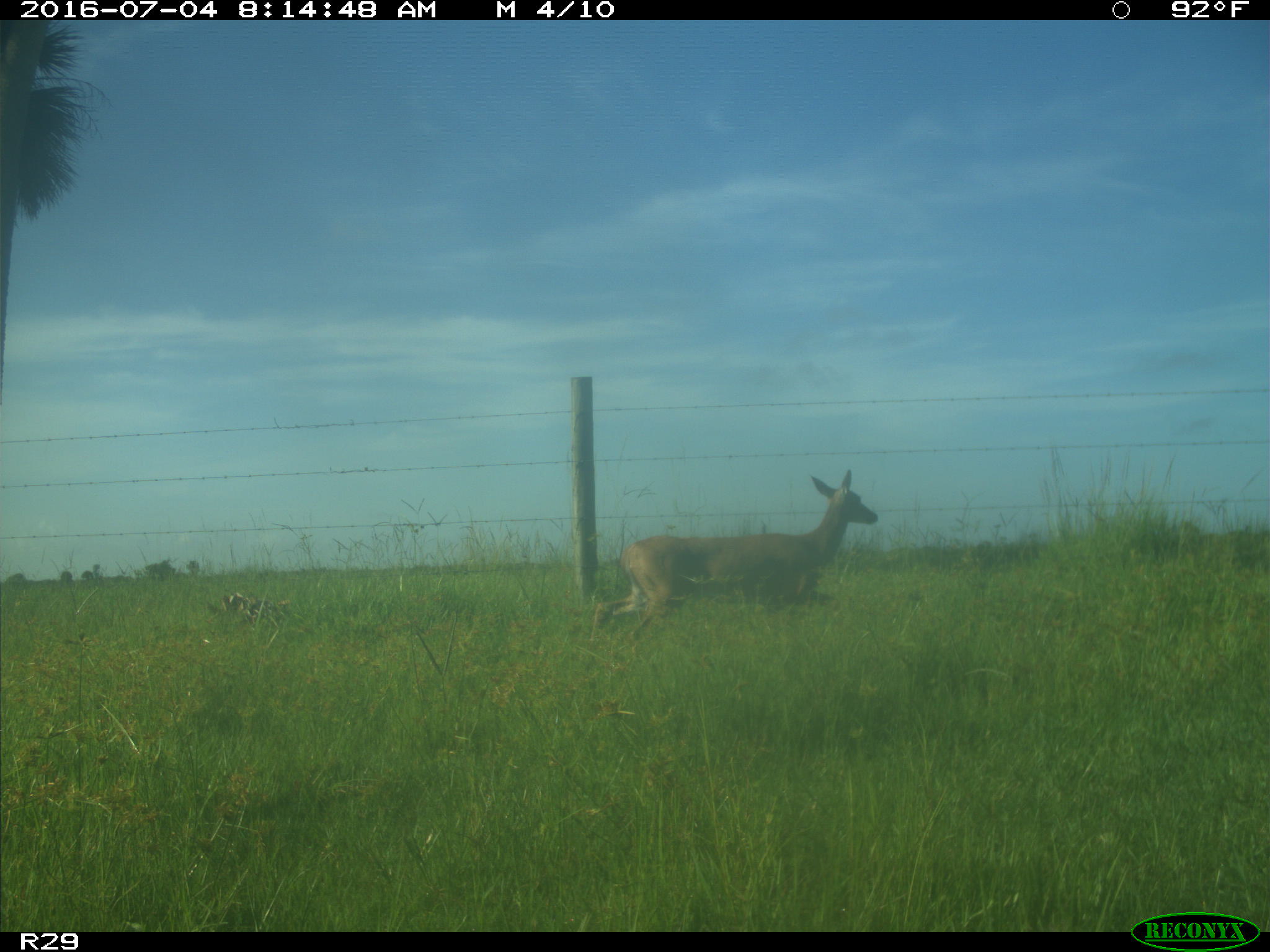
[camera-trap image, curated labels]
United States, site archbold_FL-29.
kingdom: Animalia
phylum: Chordata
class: Mammalia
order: Artiodactyla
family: Cervidae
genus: Odocoileus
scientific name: Odocoileus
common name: deer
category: unidentified deer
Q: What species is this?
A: Unidentified deer (deer) (Odocoileus).